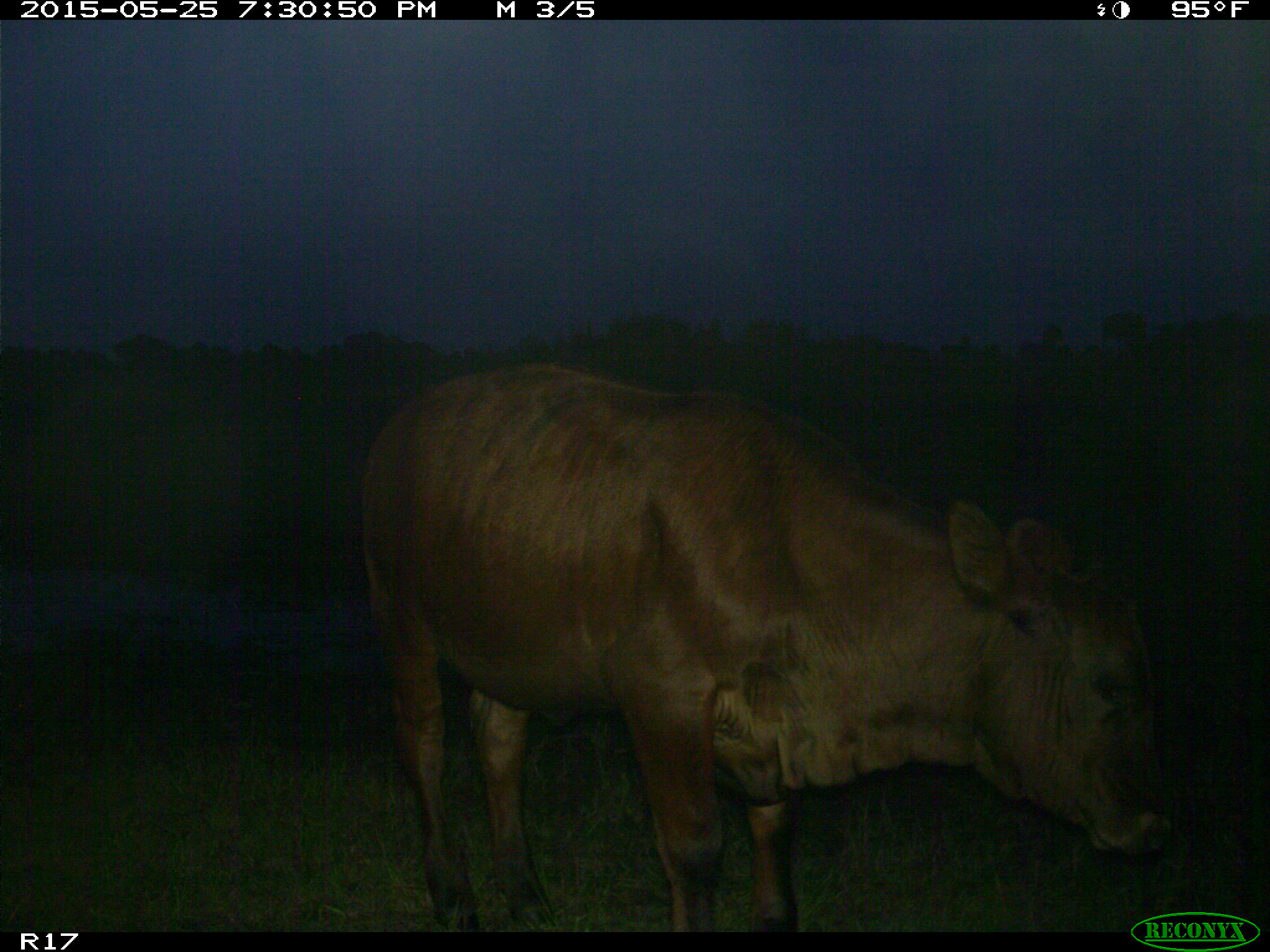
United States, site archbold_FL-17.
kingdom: Animalia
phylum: Chordata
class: Mammalia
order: Artiodactyla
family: Bovidae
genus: Bos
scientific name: Bos taurus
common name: domestic cow